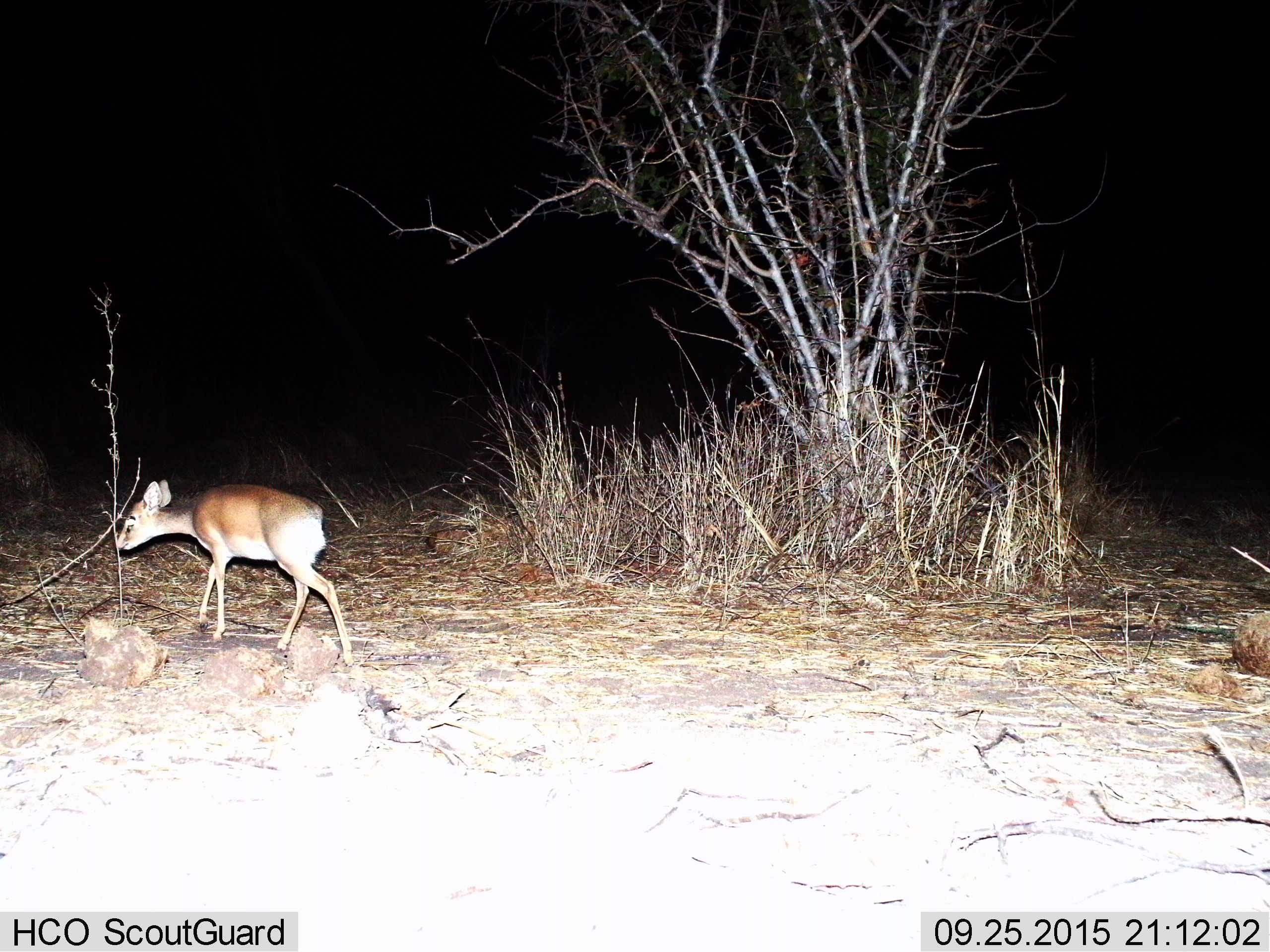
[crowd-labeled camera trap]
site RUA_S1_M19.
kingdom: Animalia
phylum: Chordata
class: Mammalia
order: Artiodactyla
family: Bovidae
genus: Madoqua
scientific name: Madoqua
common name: dik-dik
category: dikdik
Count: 1.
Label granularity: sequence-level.